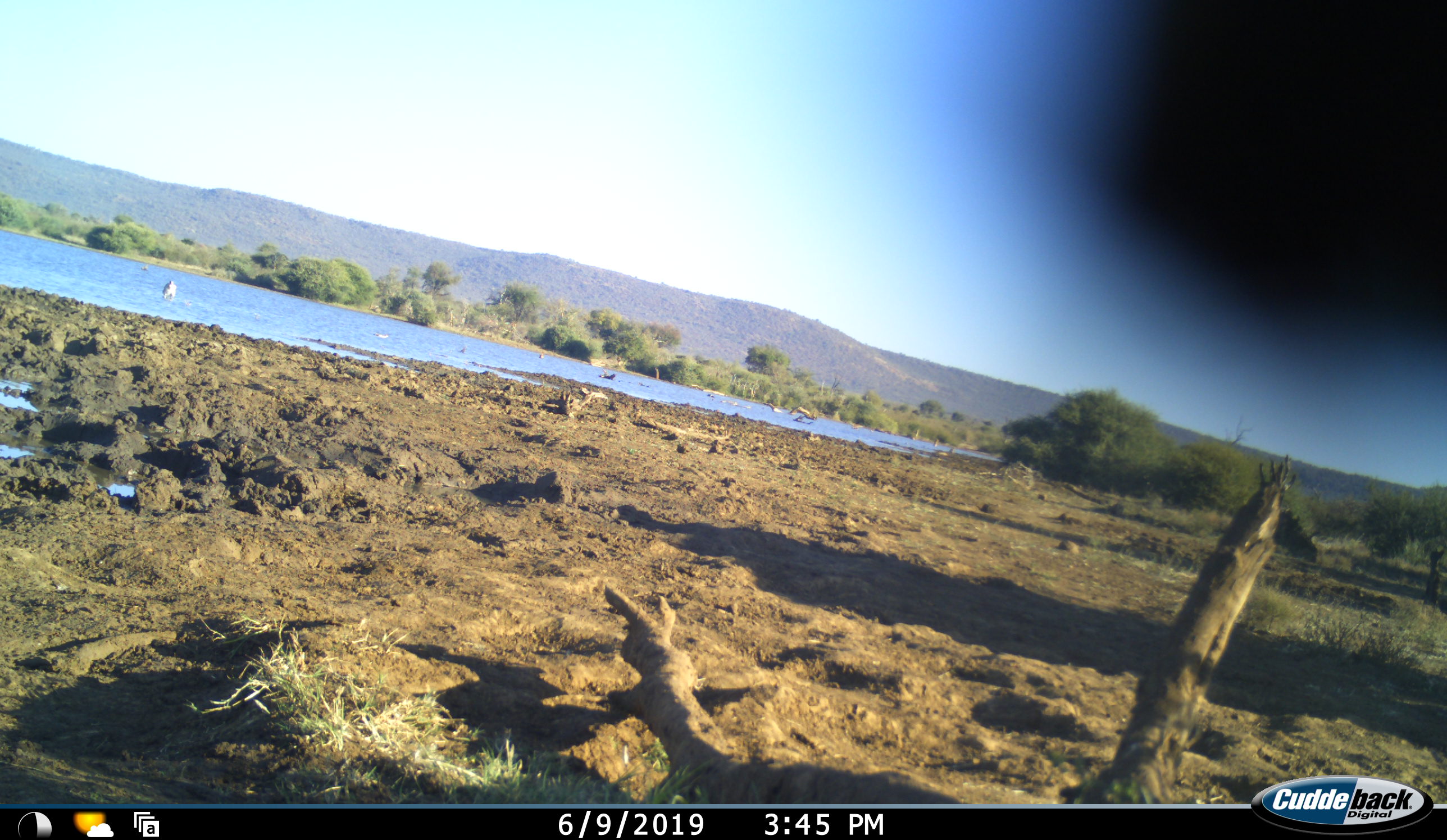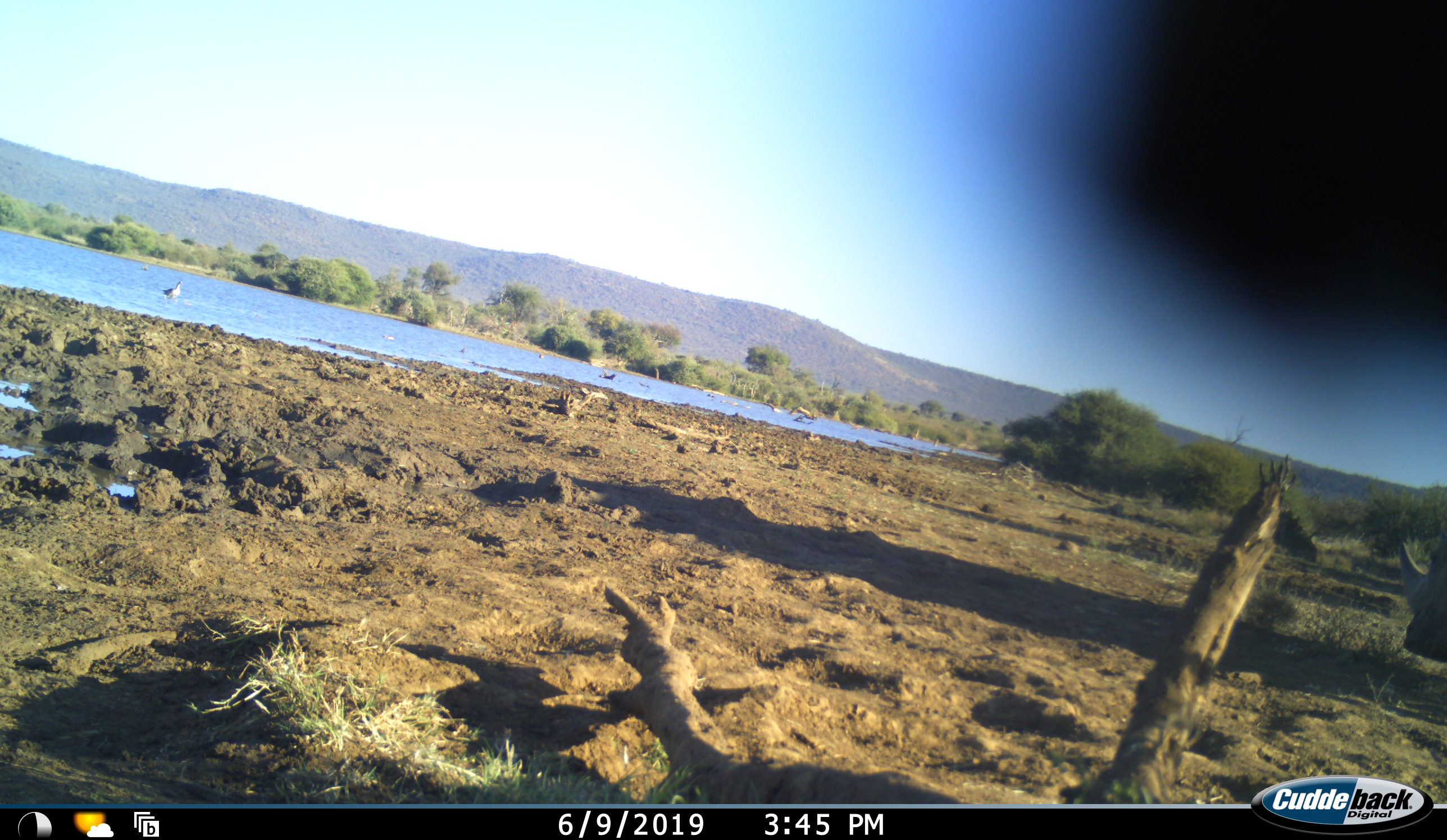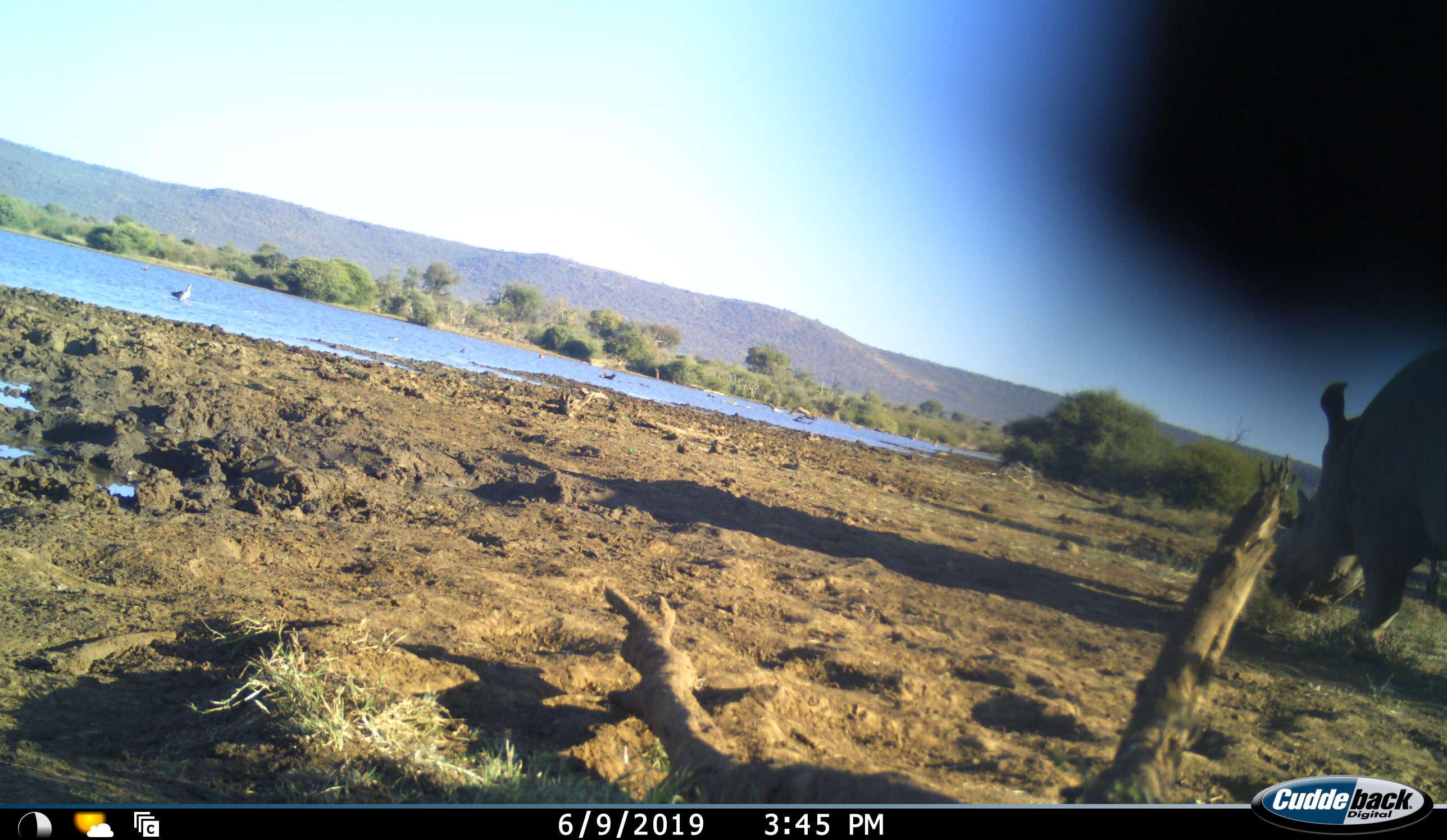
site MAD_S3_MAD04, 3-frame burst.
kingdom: Animalia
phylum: Chordata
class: Mammalia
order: Perissodactyla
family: Rhinocerotidae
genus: Ceratotherium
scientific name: Ceratotherium simum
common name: white rhinoceros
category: rhinoceroswhite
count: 1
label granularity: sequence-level